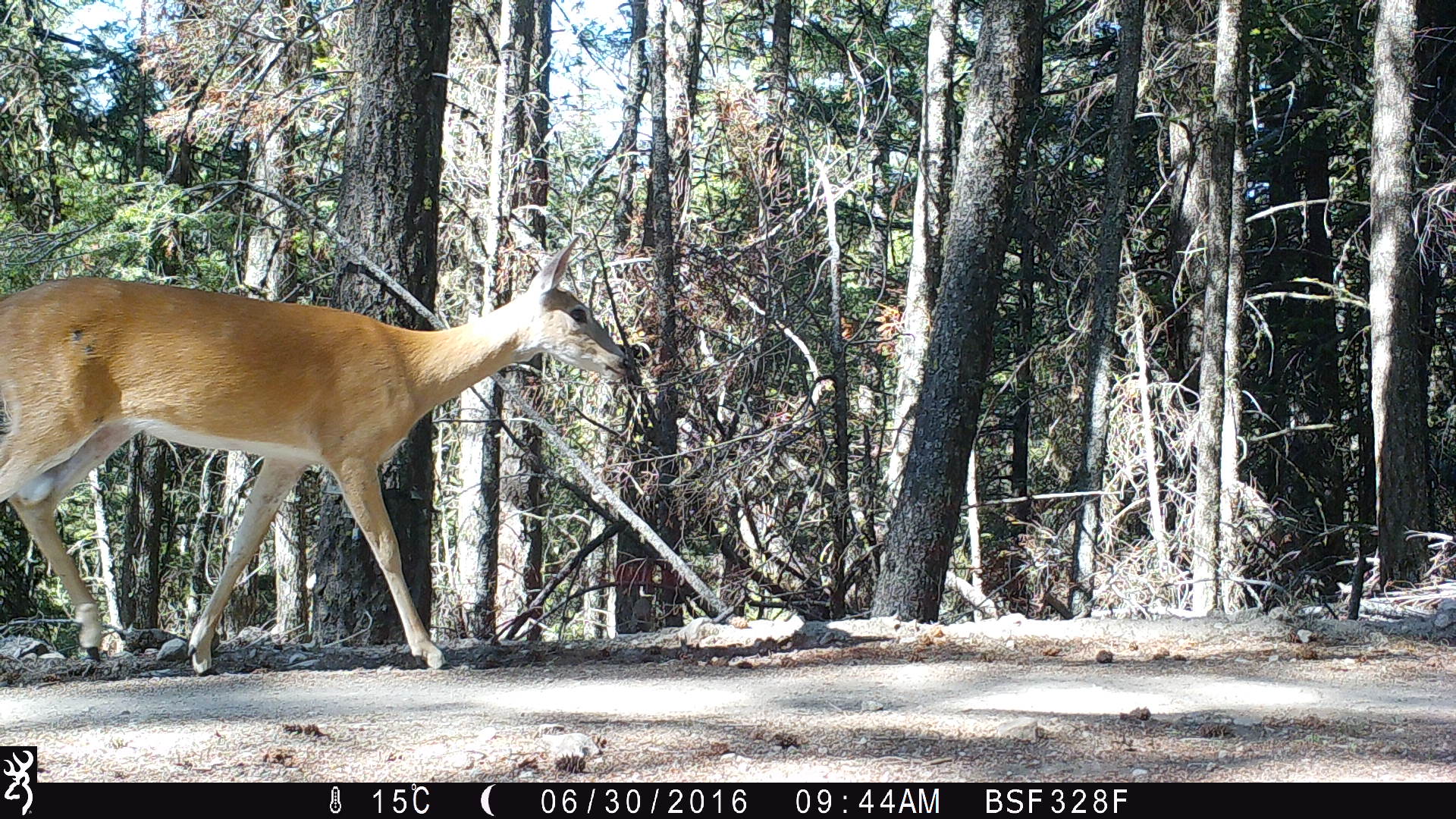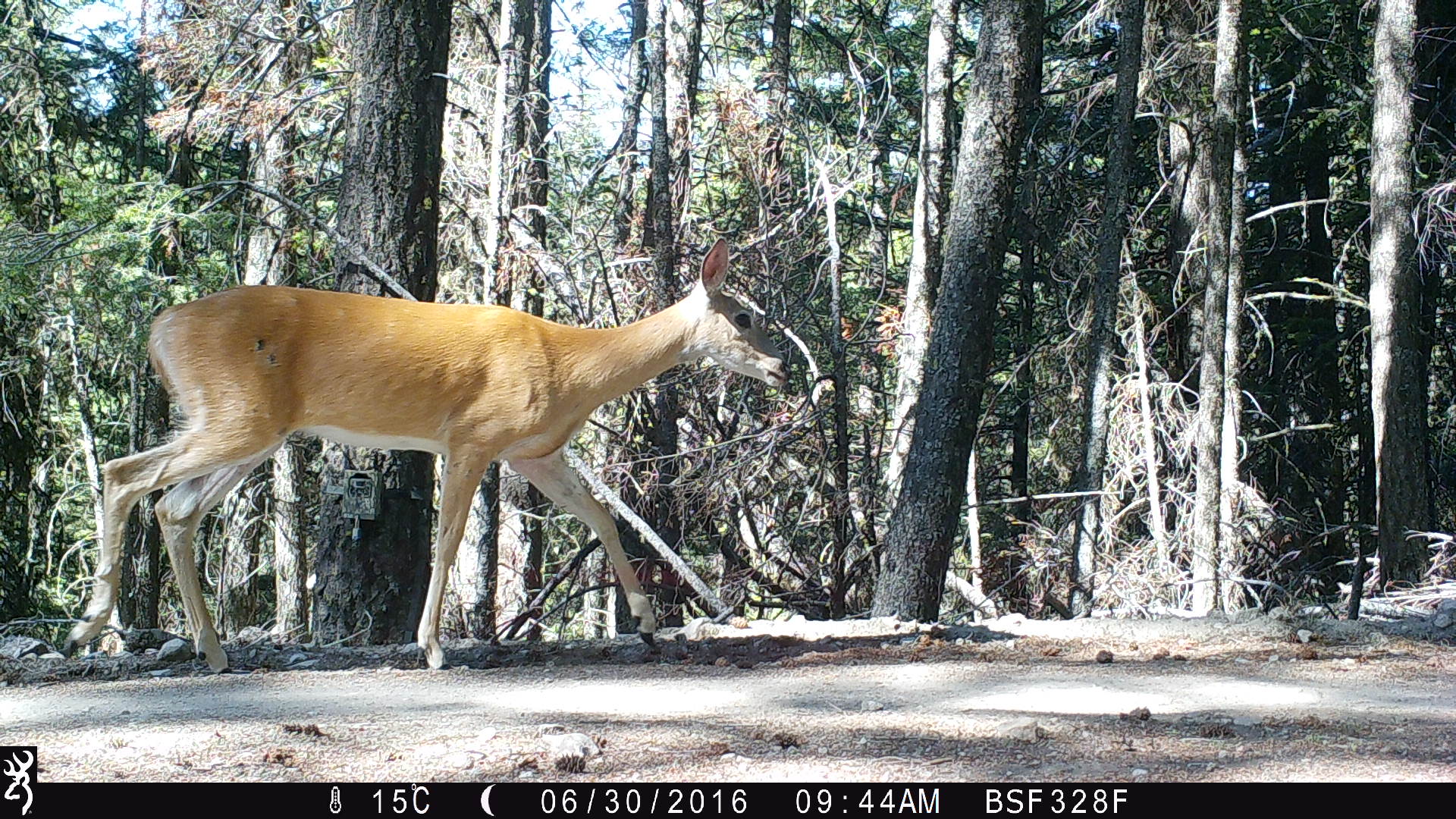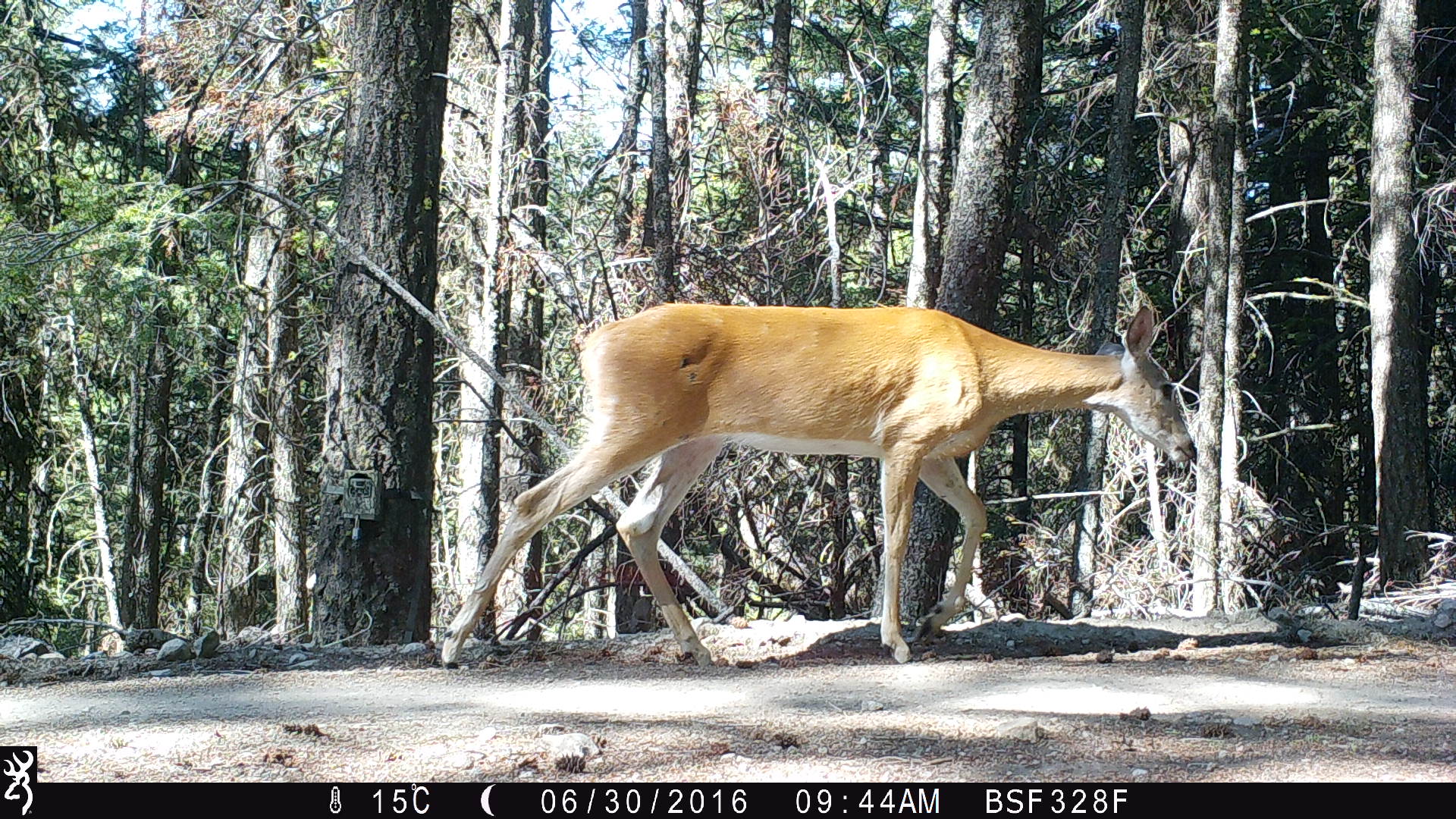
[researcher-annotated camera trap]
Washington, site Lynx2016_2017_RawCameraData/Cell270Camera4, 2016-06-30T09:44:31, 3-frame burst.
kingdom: Animalia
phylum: Chordata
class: Mammalia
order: Artiodactyla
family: Cervidae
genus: Odocoileus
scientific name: Odocoileus virginianus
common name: white-tailed deer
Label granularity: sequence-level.